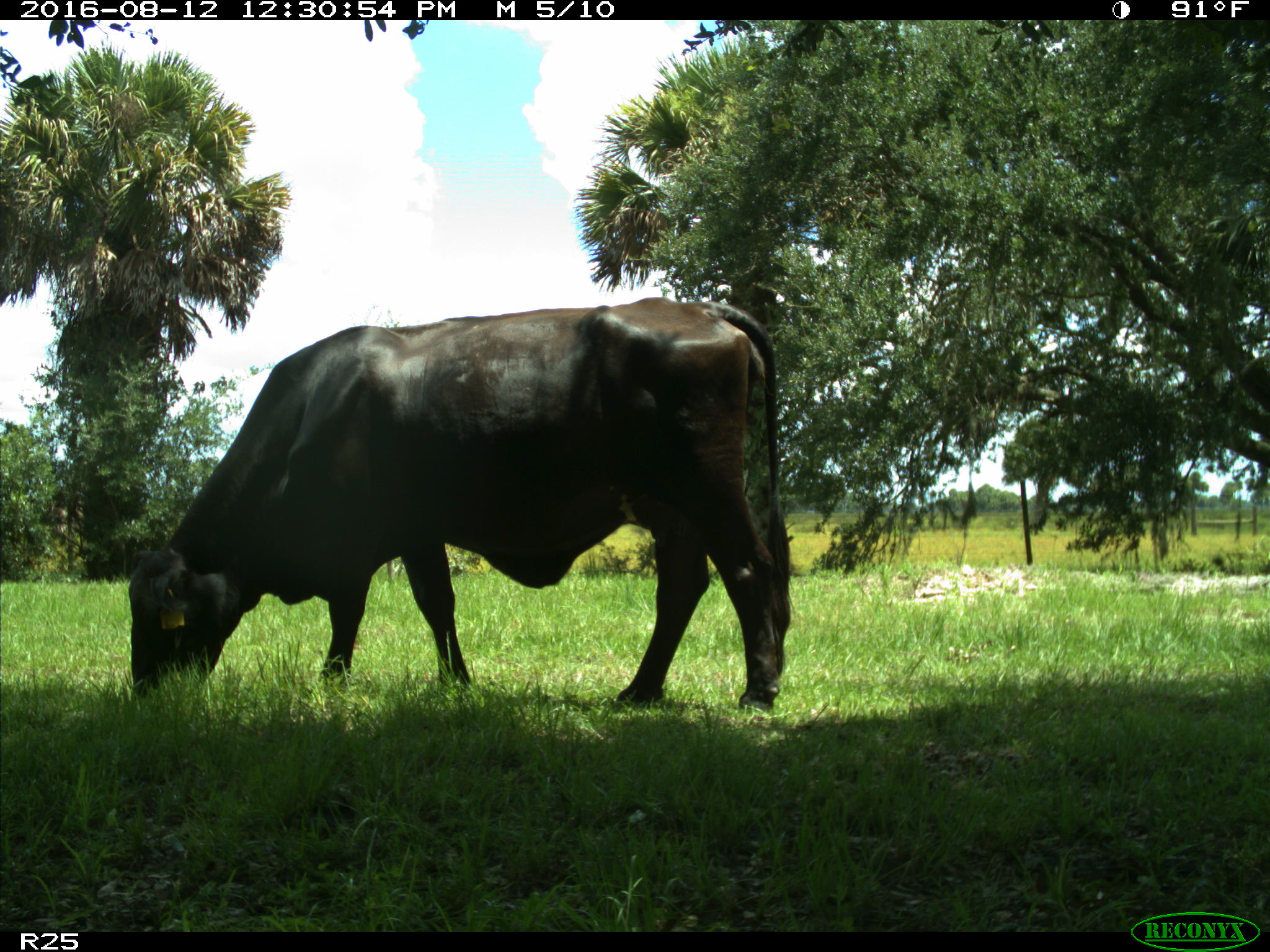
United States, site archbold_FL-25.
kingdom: Animalia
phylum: Chordata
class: Mammalia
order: Artiodactyla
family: Bovidae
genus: Bos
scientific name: Bos taurus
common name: domestic cow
Bos taurus (domestic cow).